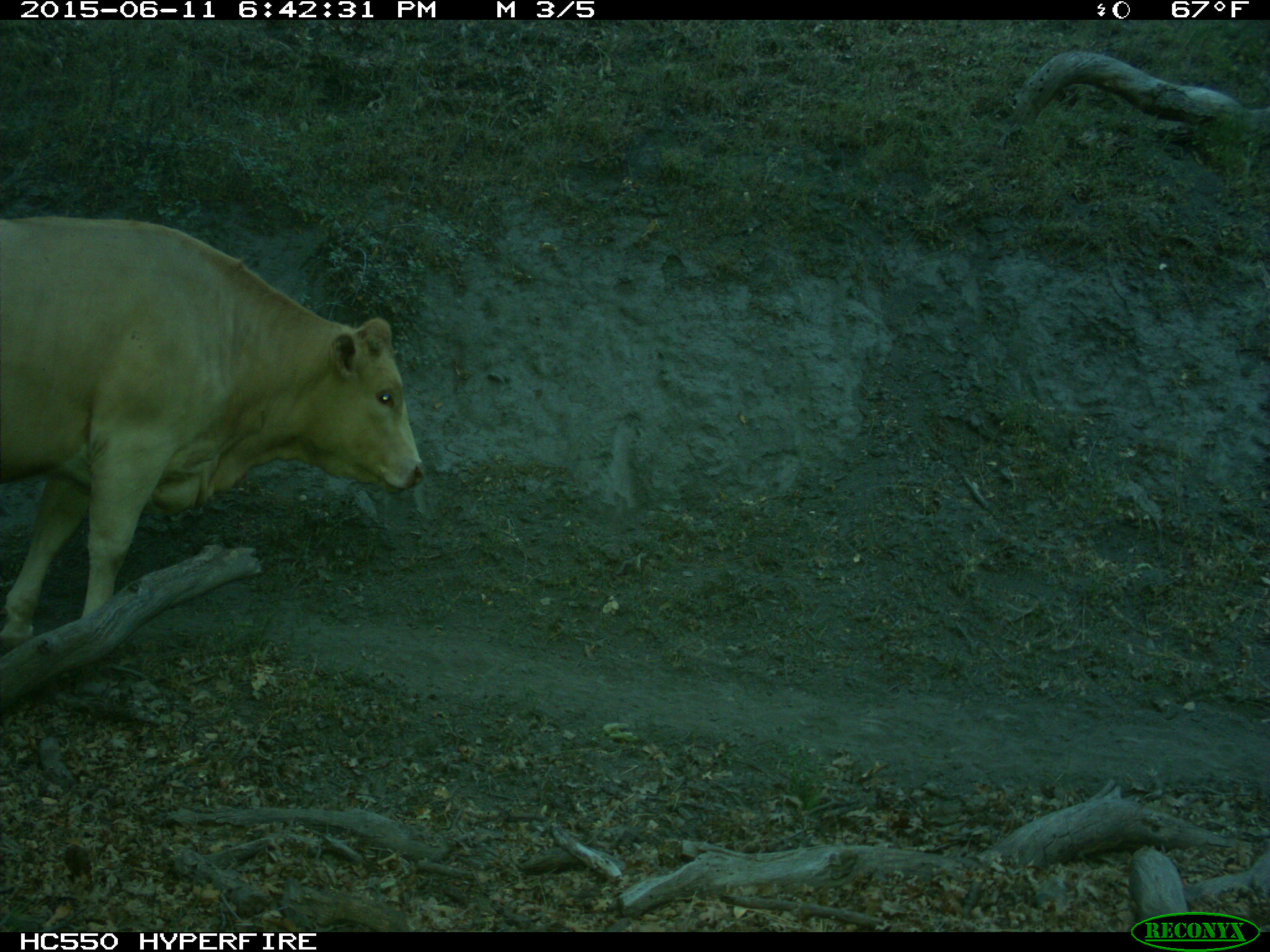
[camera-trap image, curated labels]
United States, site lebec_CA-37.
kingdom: Animalia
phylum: Chordata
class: Mammalia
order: Artiodactyla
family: Bovidae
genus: Bos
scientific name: Bos taurus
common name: domestic cow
Bos taurus (domestic cow).